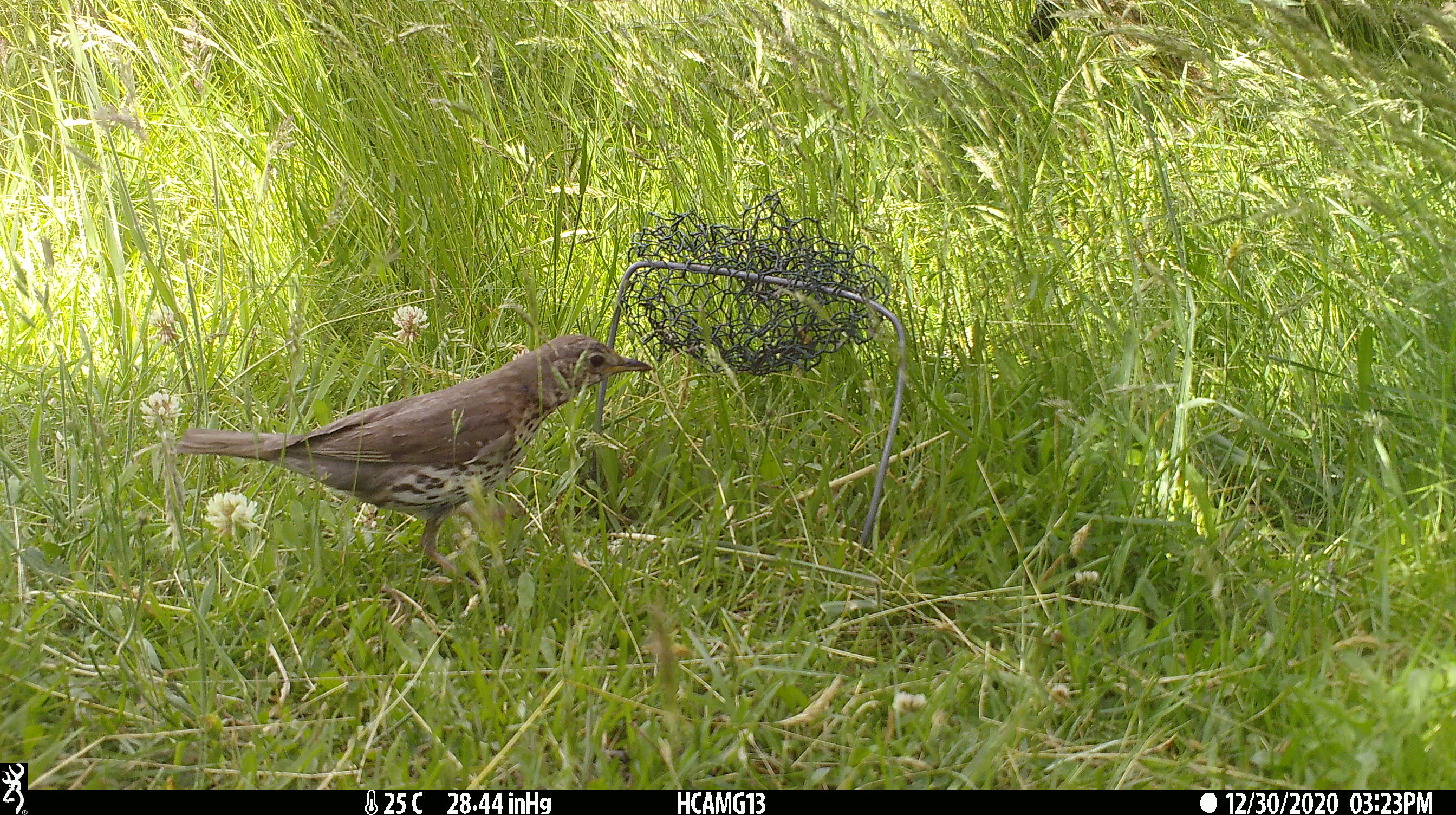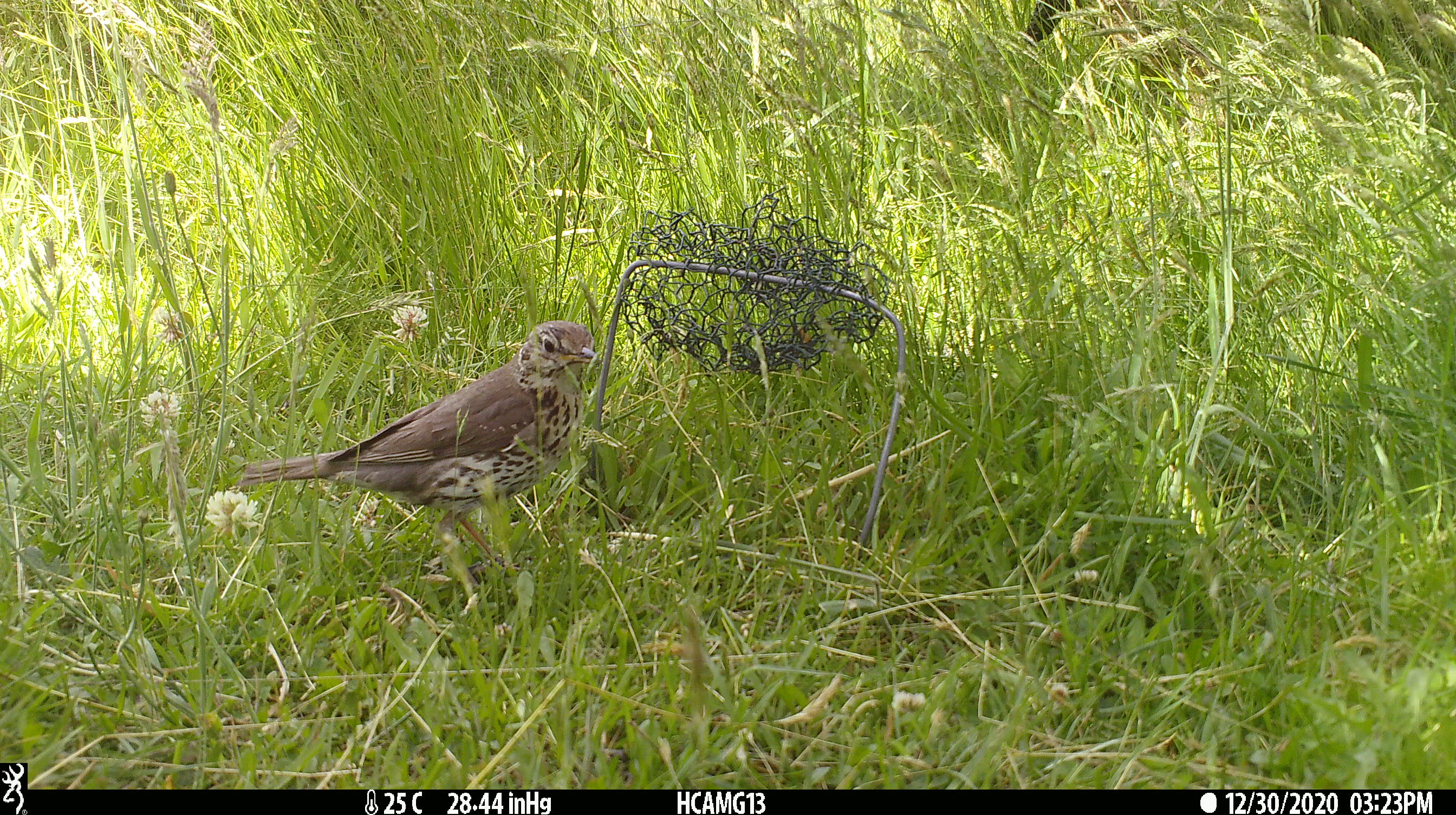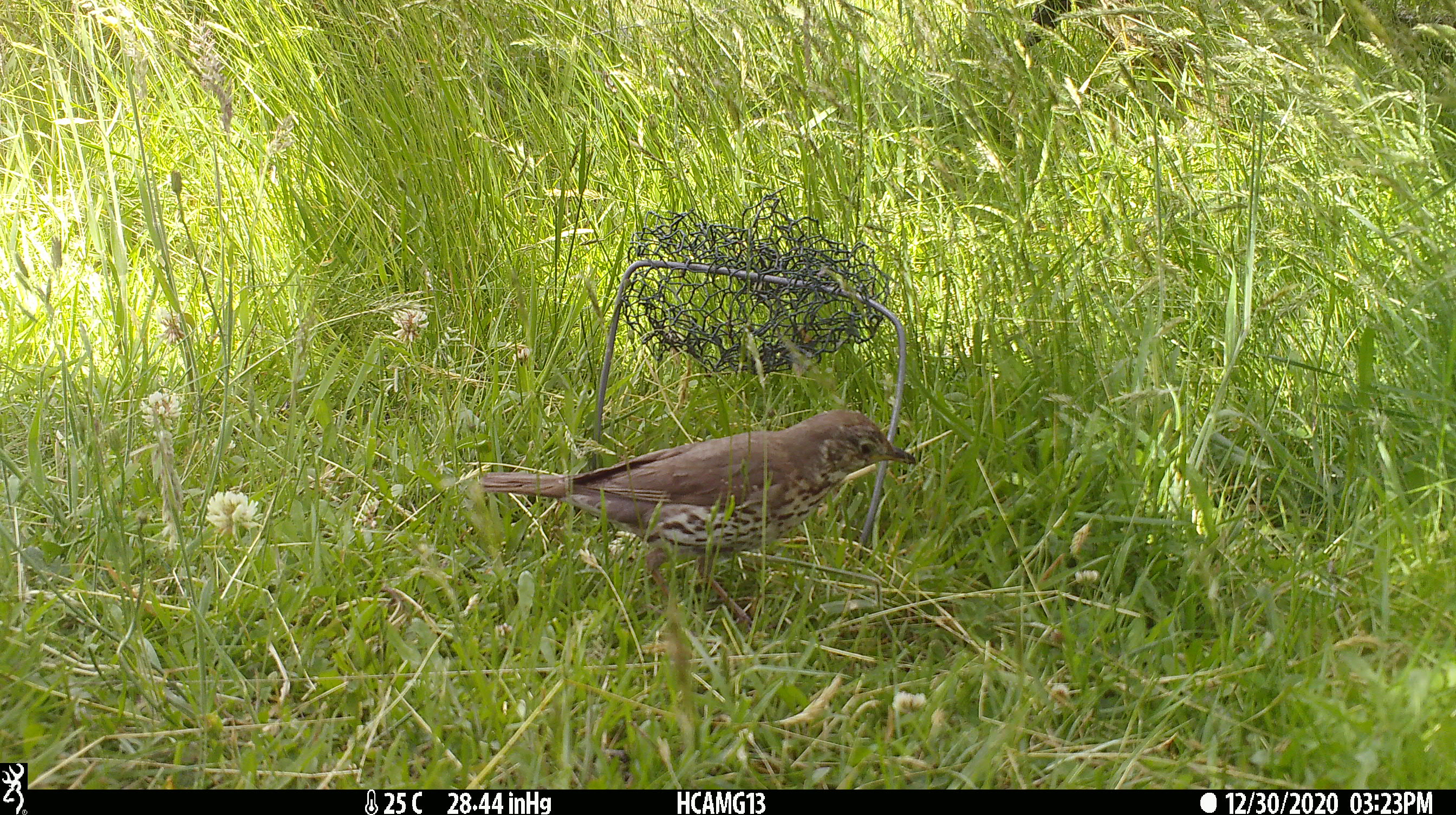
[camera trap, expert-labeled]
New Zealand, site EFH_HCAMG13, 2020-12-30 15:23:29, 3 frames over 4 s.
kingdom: Animalia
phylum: Chordata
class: Aves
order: Passeriformes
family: Turdidae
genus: Turdus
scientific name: Turdus philomelos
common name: song thrush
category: thrush